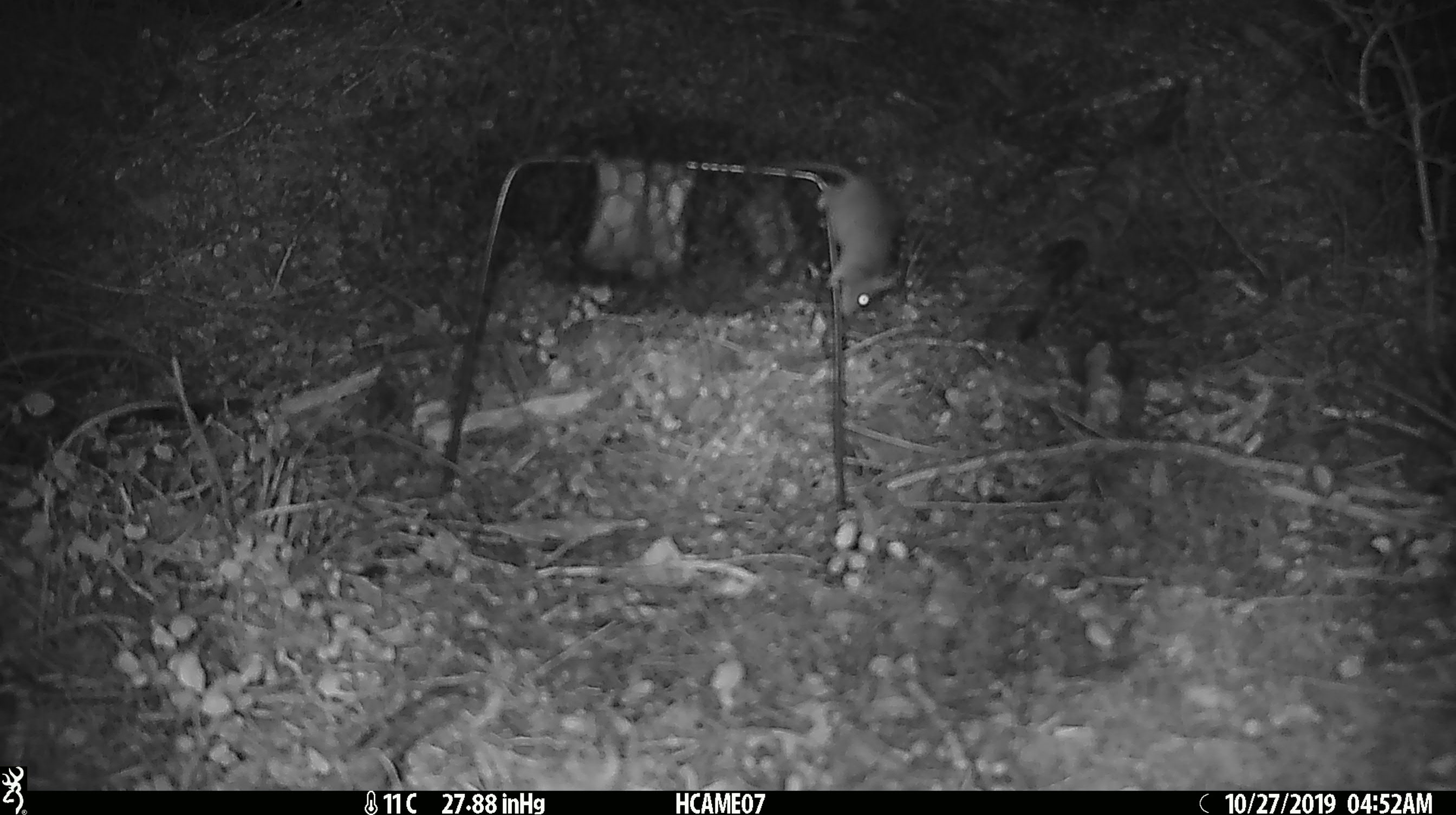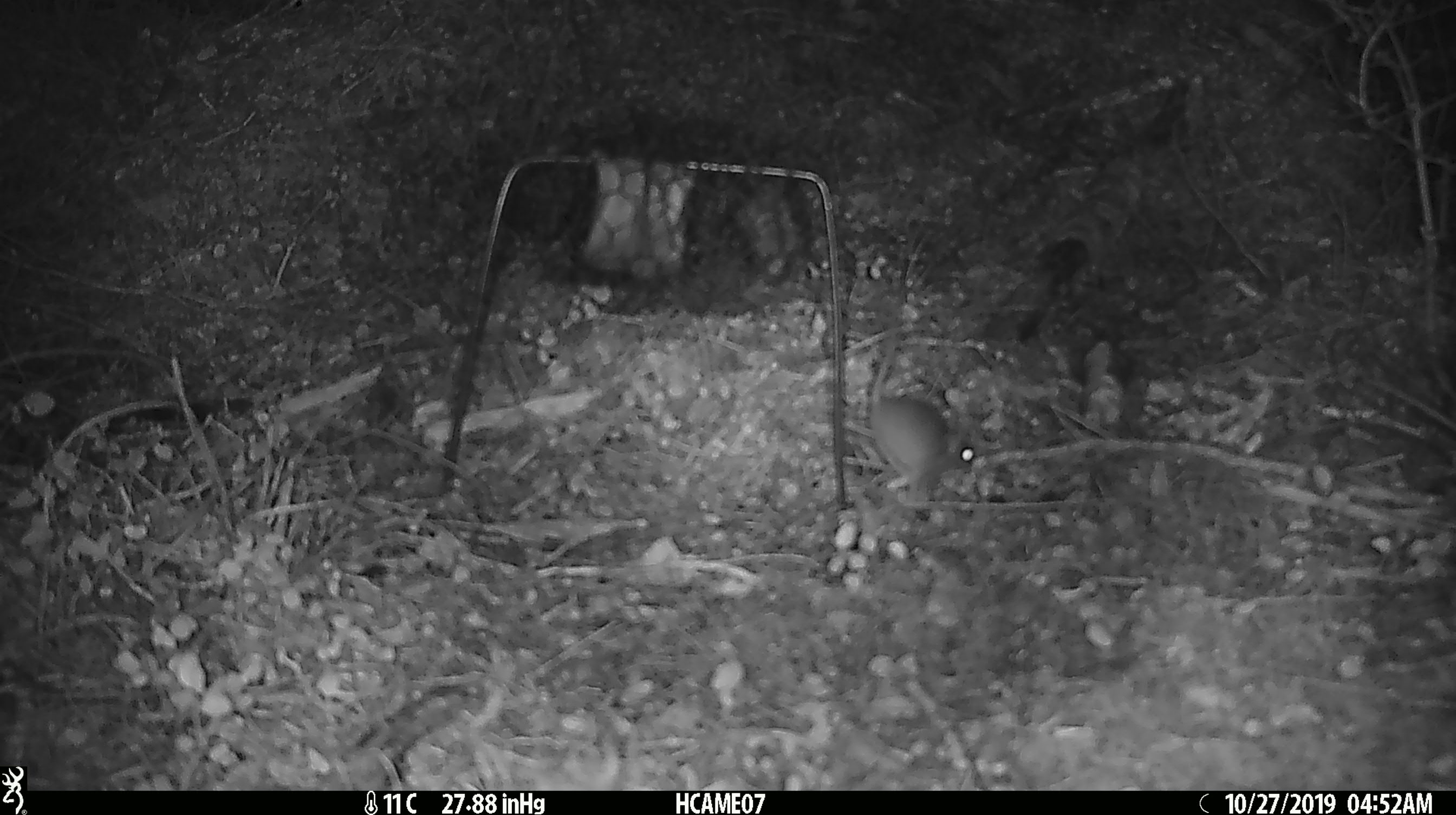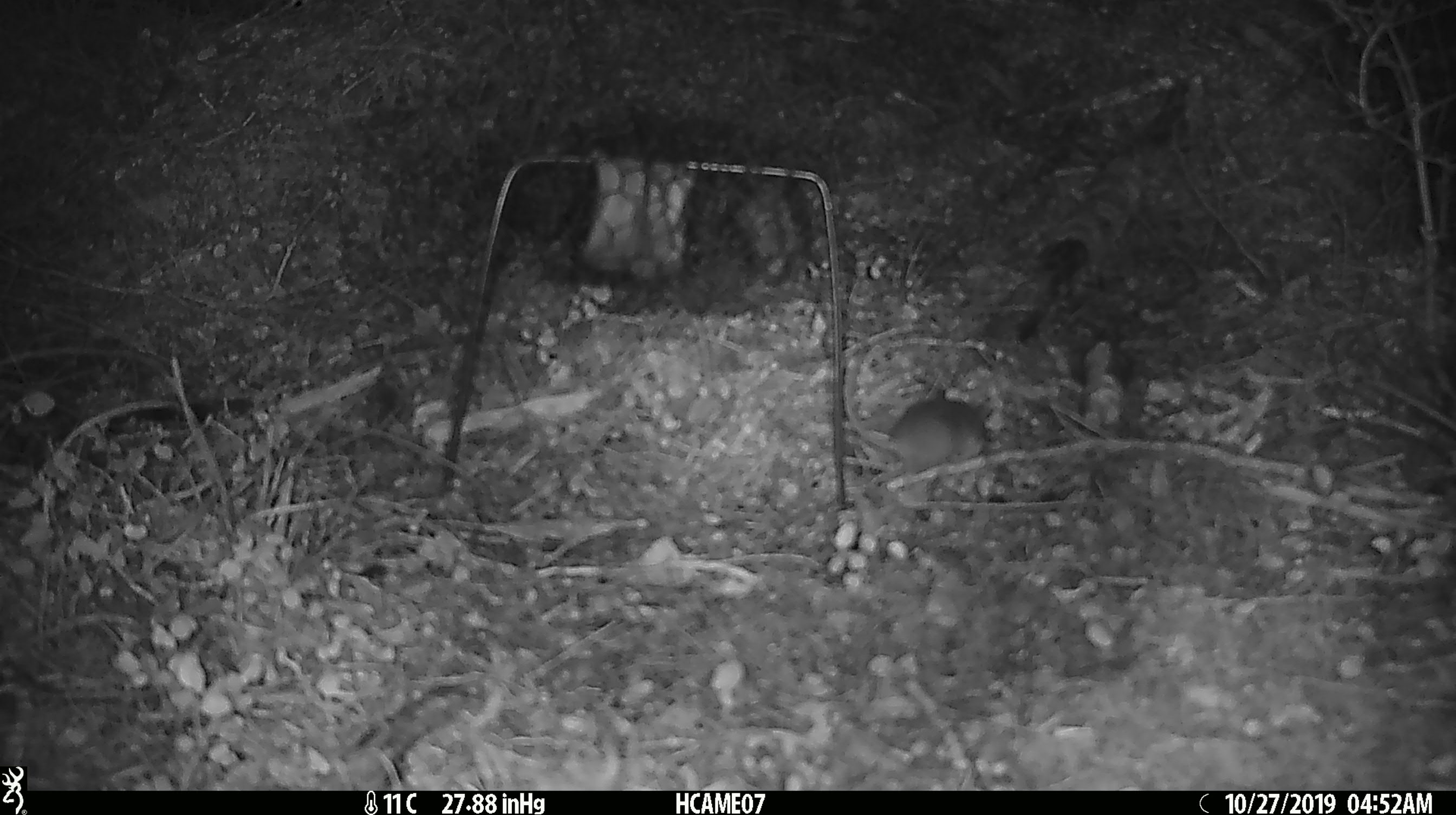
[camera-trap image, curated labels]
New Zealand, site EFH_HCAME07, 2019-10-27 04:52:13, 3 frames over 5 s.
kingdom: Animalia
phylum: Chordata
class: Mammalia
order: Rodentia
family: Muridae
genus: Mus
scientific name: Mus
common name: mouse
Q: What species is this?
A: Mouse (Mus).